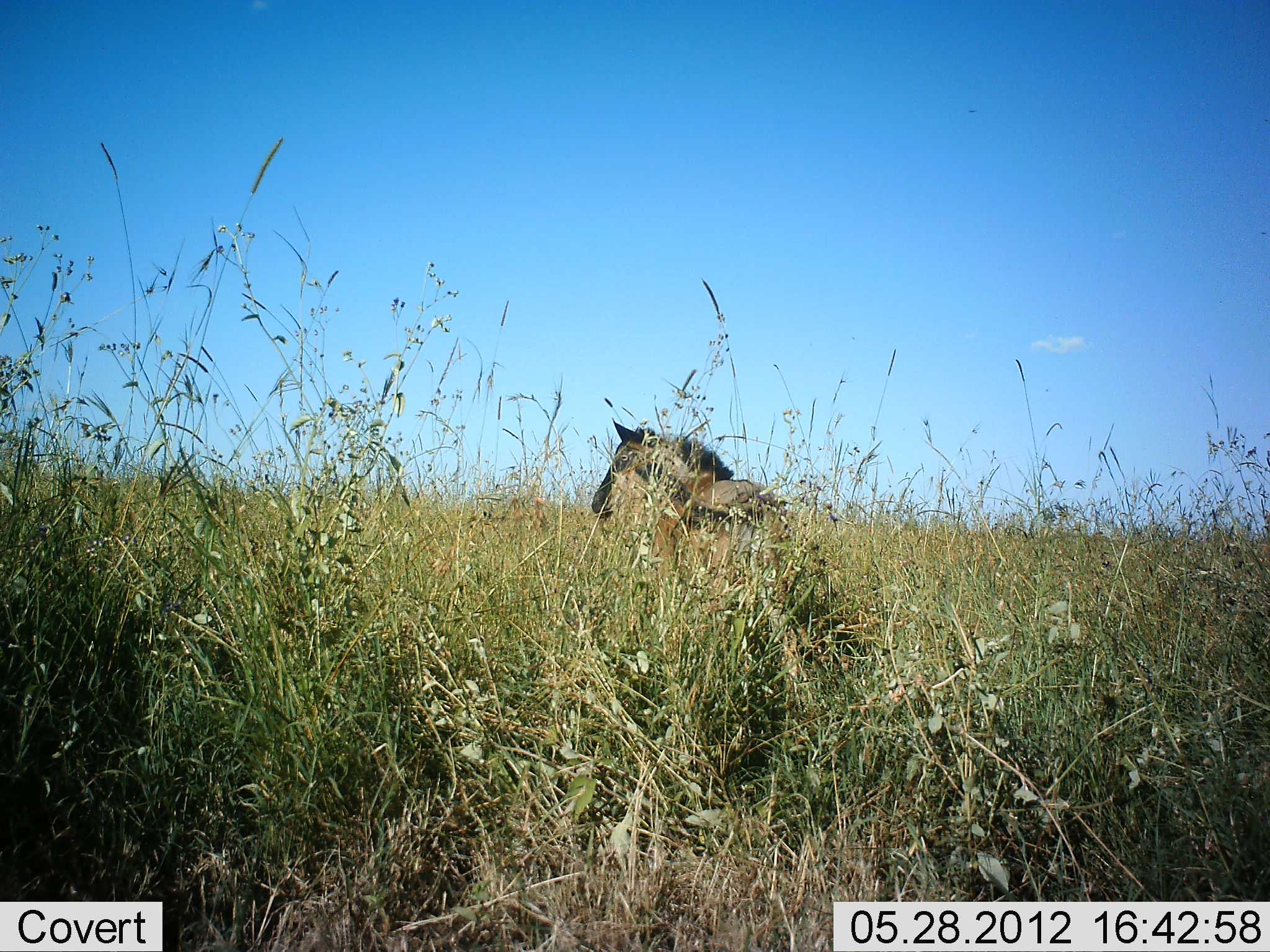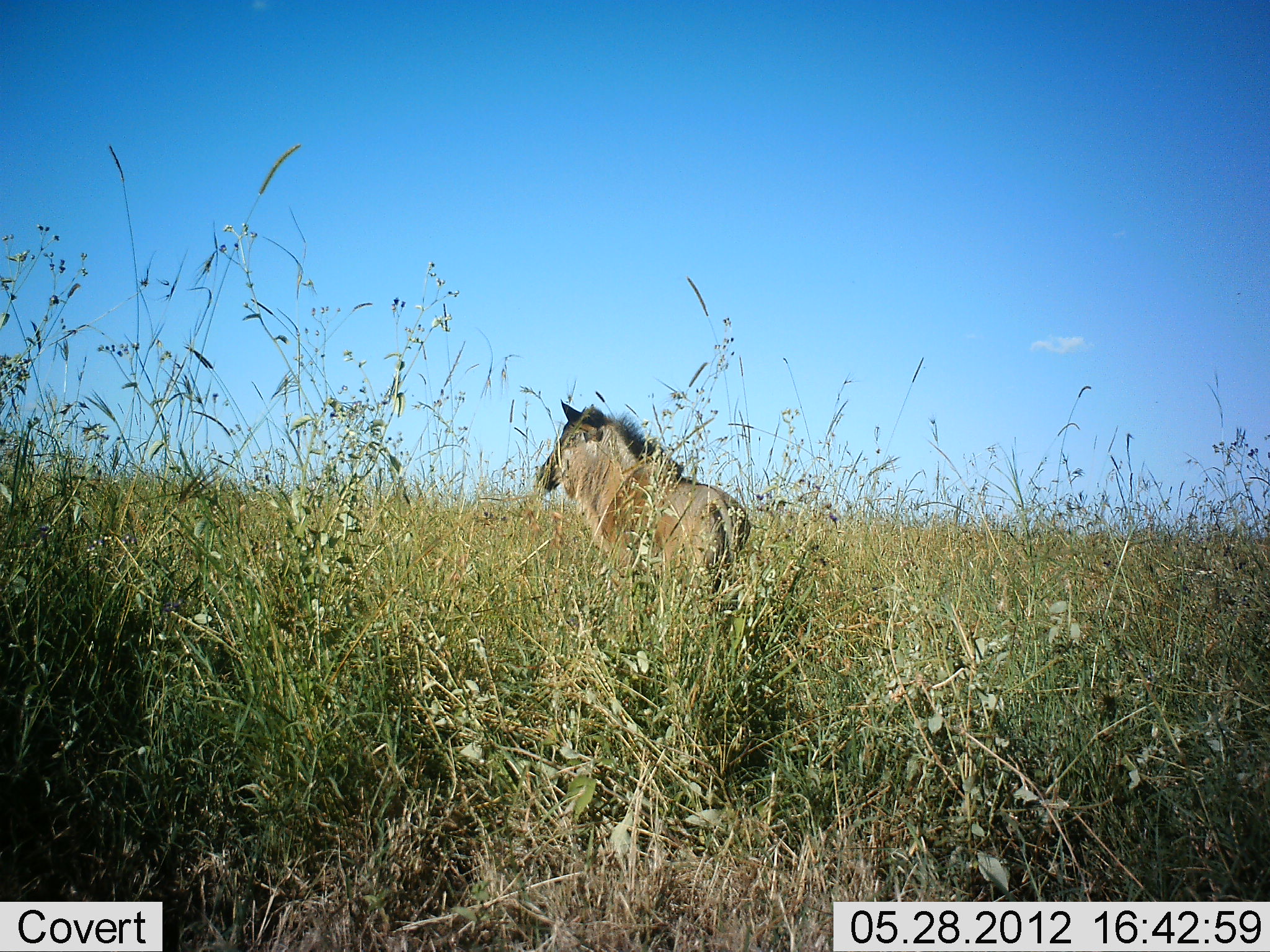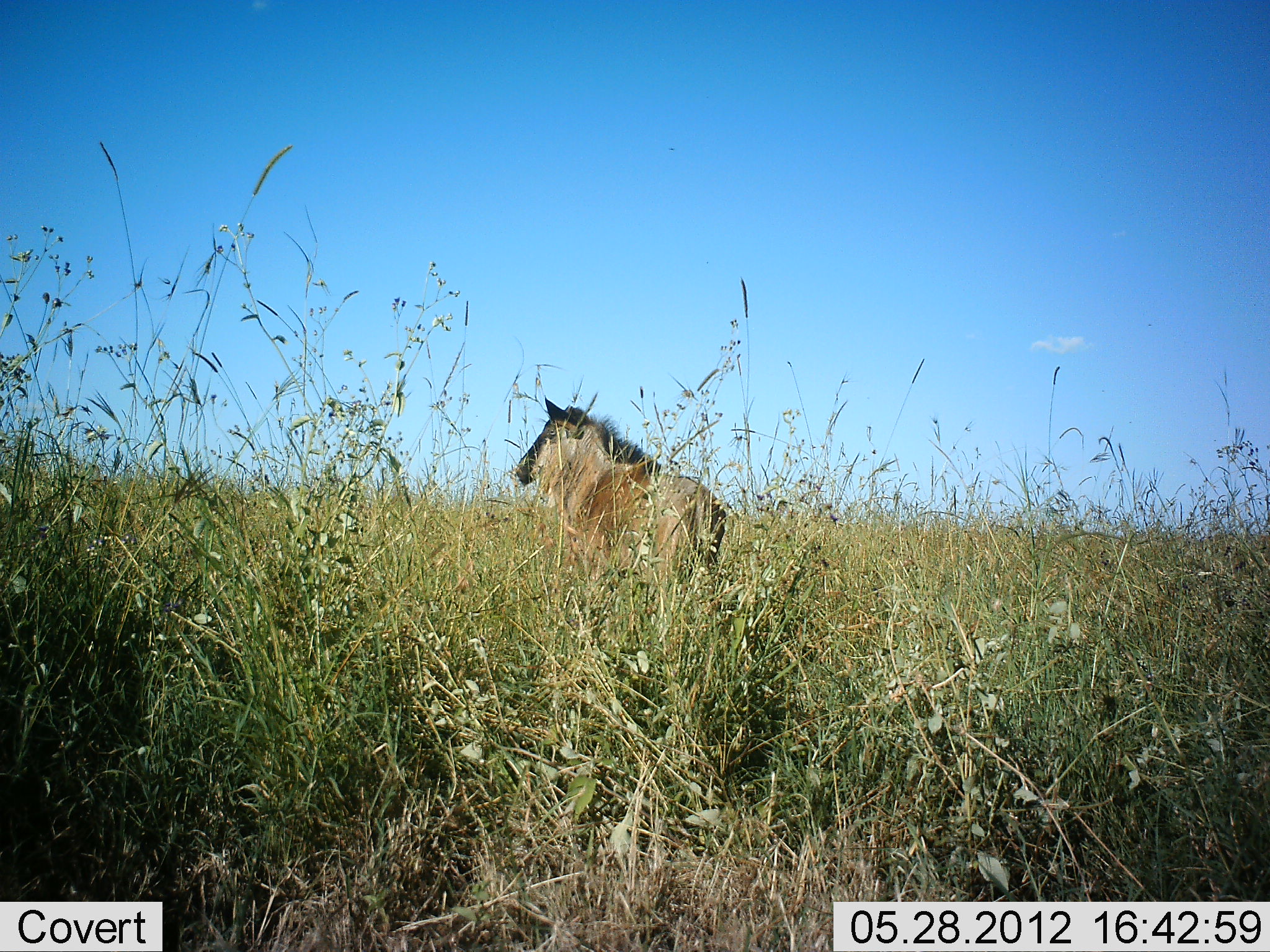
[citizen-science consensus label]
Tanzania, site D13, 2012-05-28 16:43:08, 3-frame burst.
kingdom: Animalia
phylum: Chordata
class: Mammalia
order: Artiodactyla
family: Bovidae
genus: Connochaetes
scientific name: Connochaetes taurinus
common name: blue wildebeest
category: wildebeest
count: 1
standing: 30%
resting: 0%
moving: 80%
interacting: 0%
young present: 40%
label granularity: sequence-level